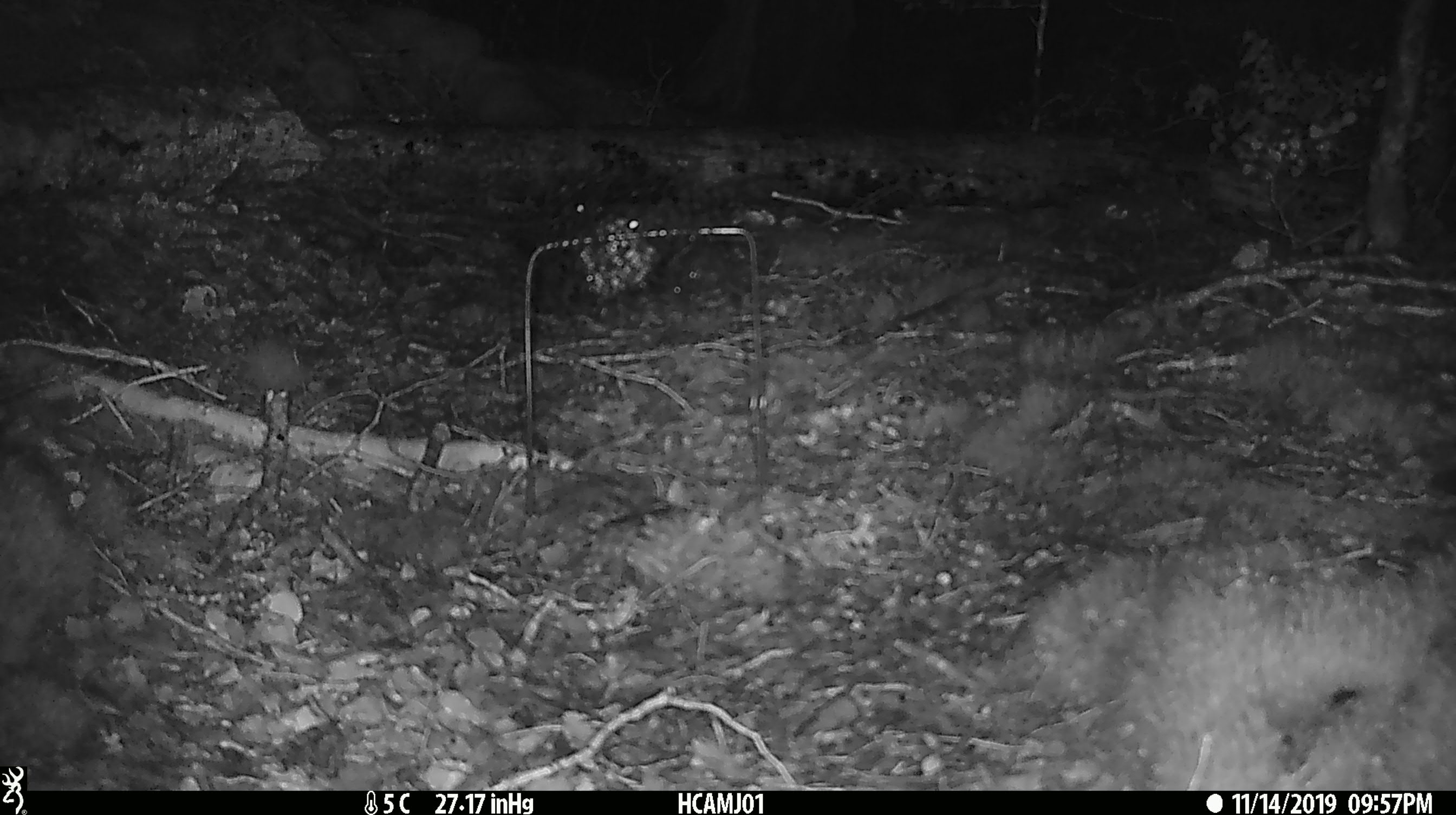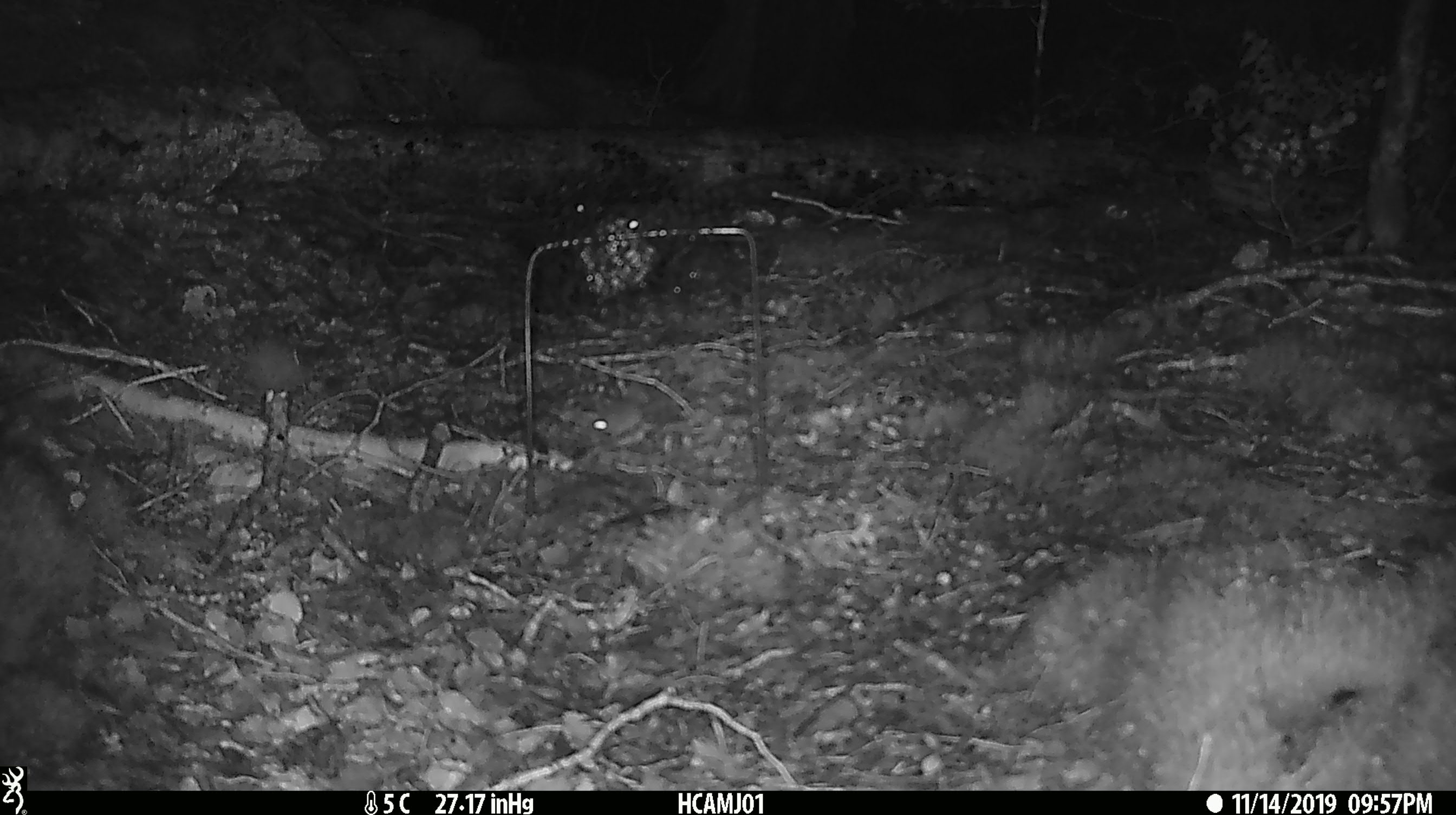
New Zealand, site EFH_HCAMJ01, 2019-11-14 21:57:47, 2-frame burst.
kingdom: Animalia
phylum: Chordata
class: Mammalia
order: Rodentia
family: Muridae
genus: Mus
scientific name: Mus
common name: mouse